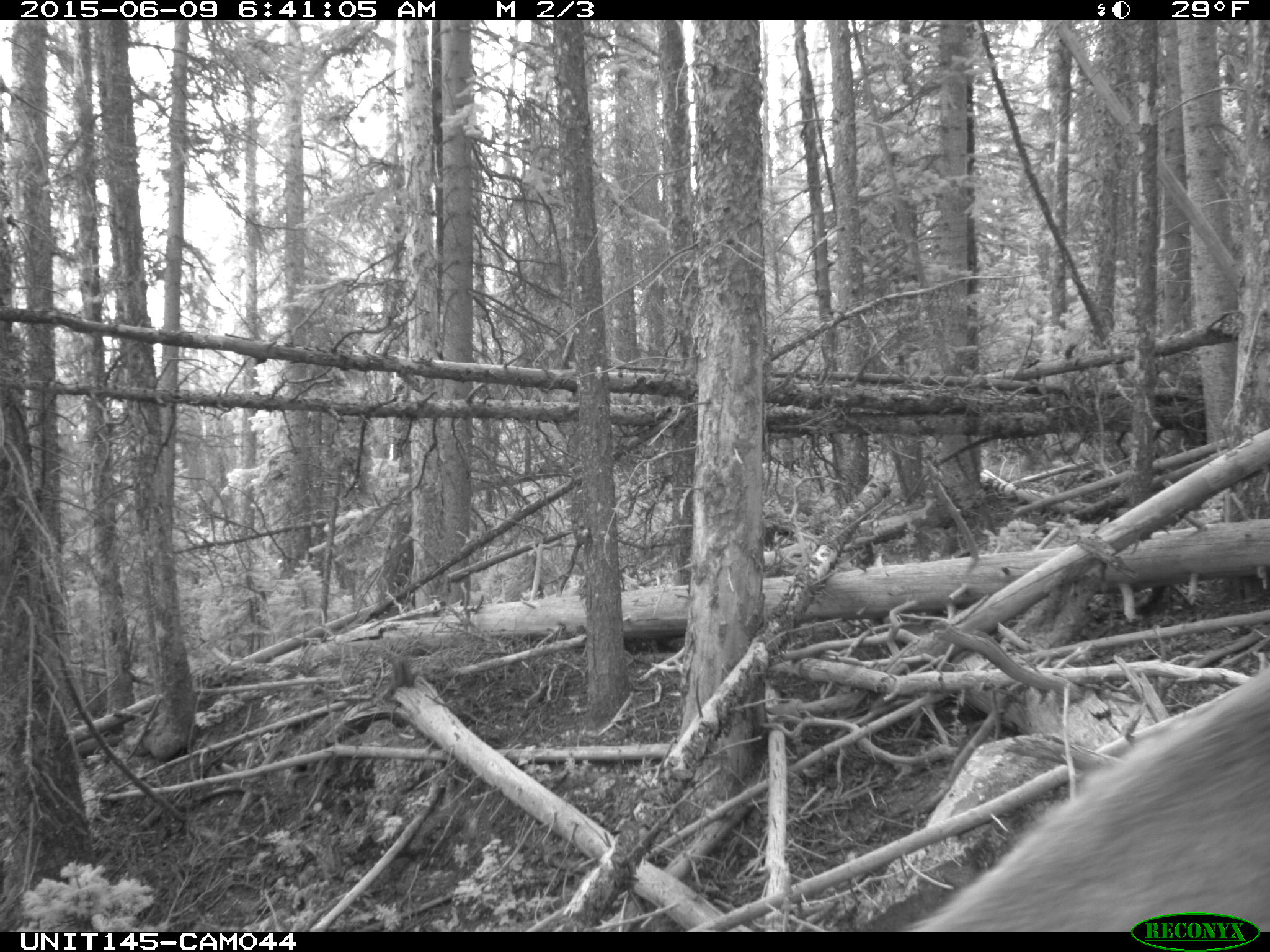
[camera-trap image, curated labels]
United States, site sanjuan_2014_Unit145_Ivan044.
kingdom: Animalia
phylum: Chordata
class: Mammalia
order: Artiodactyla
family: Cervidae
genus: Cervus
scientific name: Cervus elaphus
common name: red deer